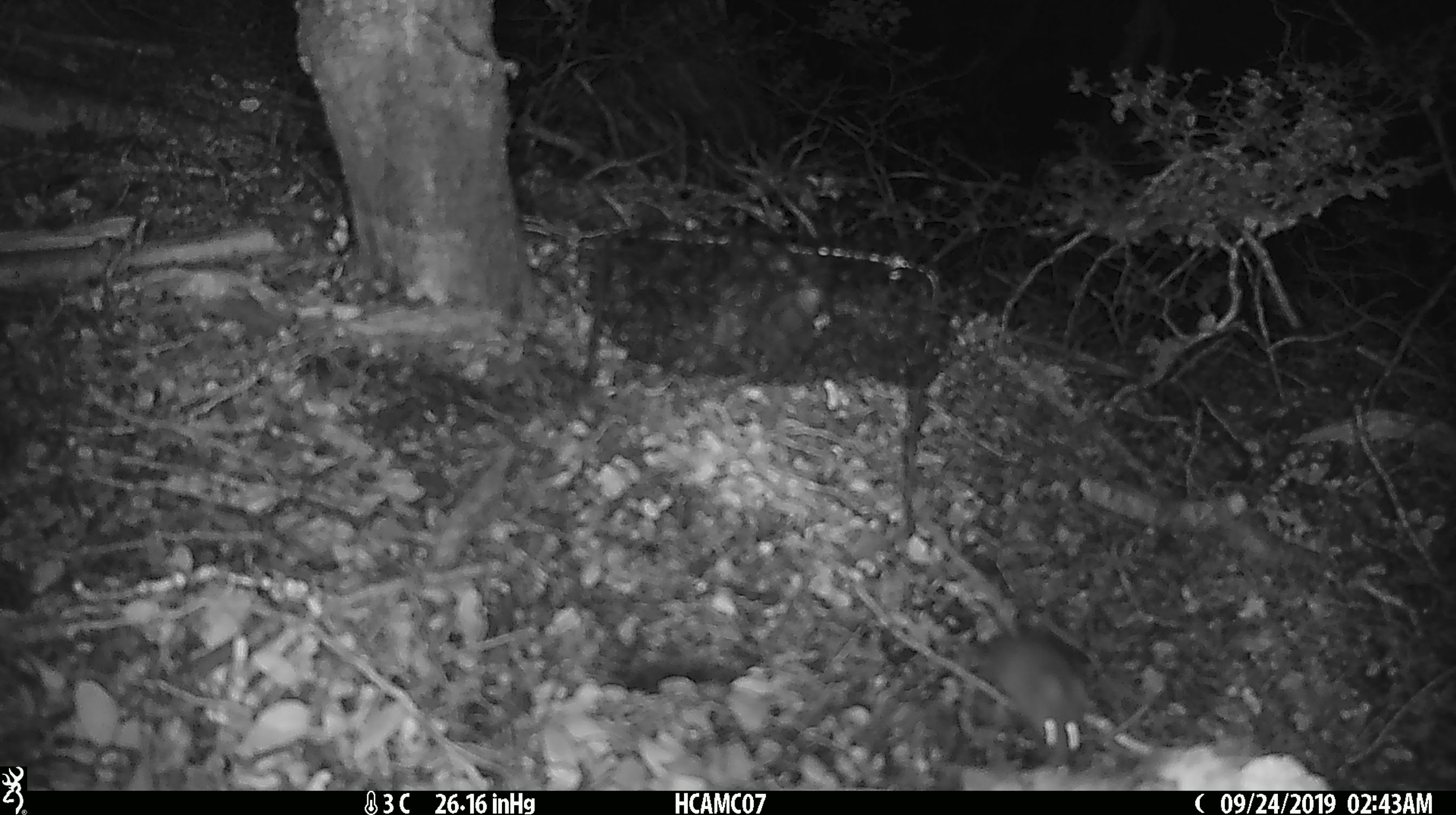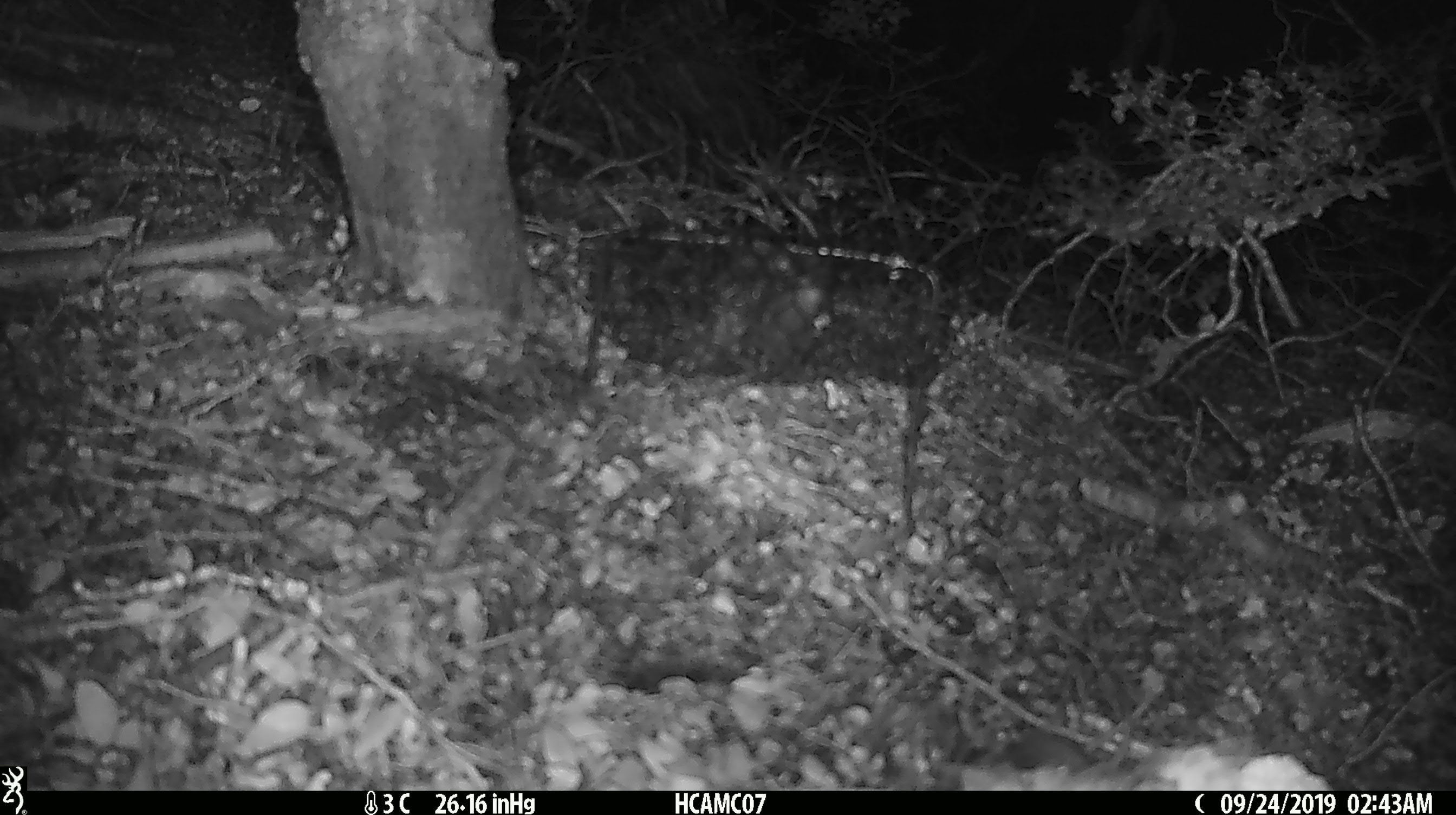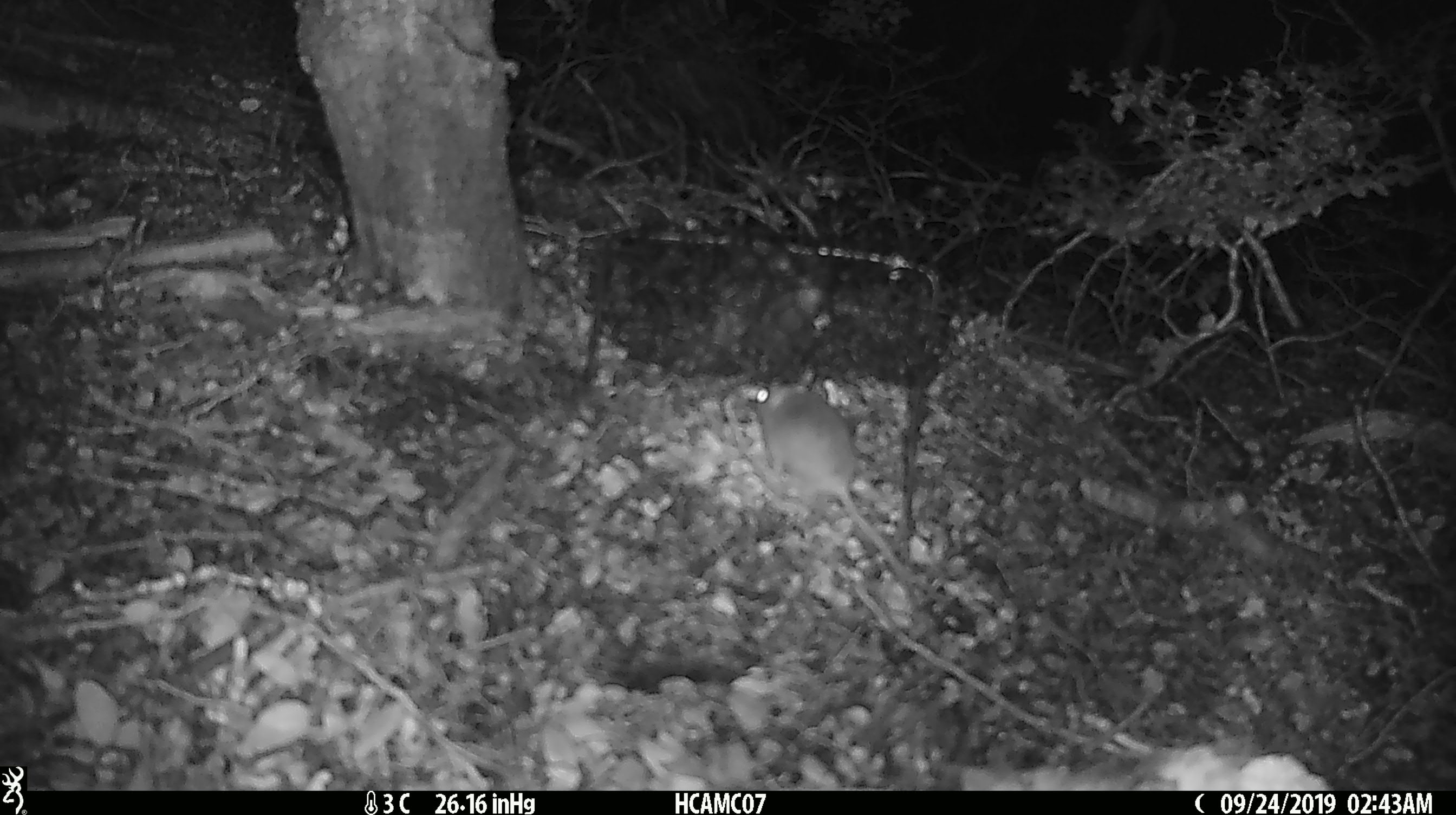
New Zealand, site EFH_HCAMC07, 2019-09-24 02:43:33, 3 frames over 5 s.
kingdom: Animalia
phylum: Chordata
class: Mammalia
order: Rodentia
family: Muridae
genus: Mus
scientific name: Mus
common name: mouse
Mouse (Mus).